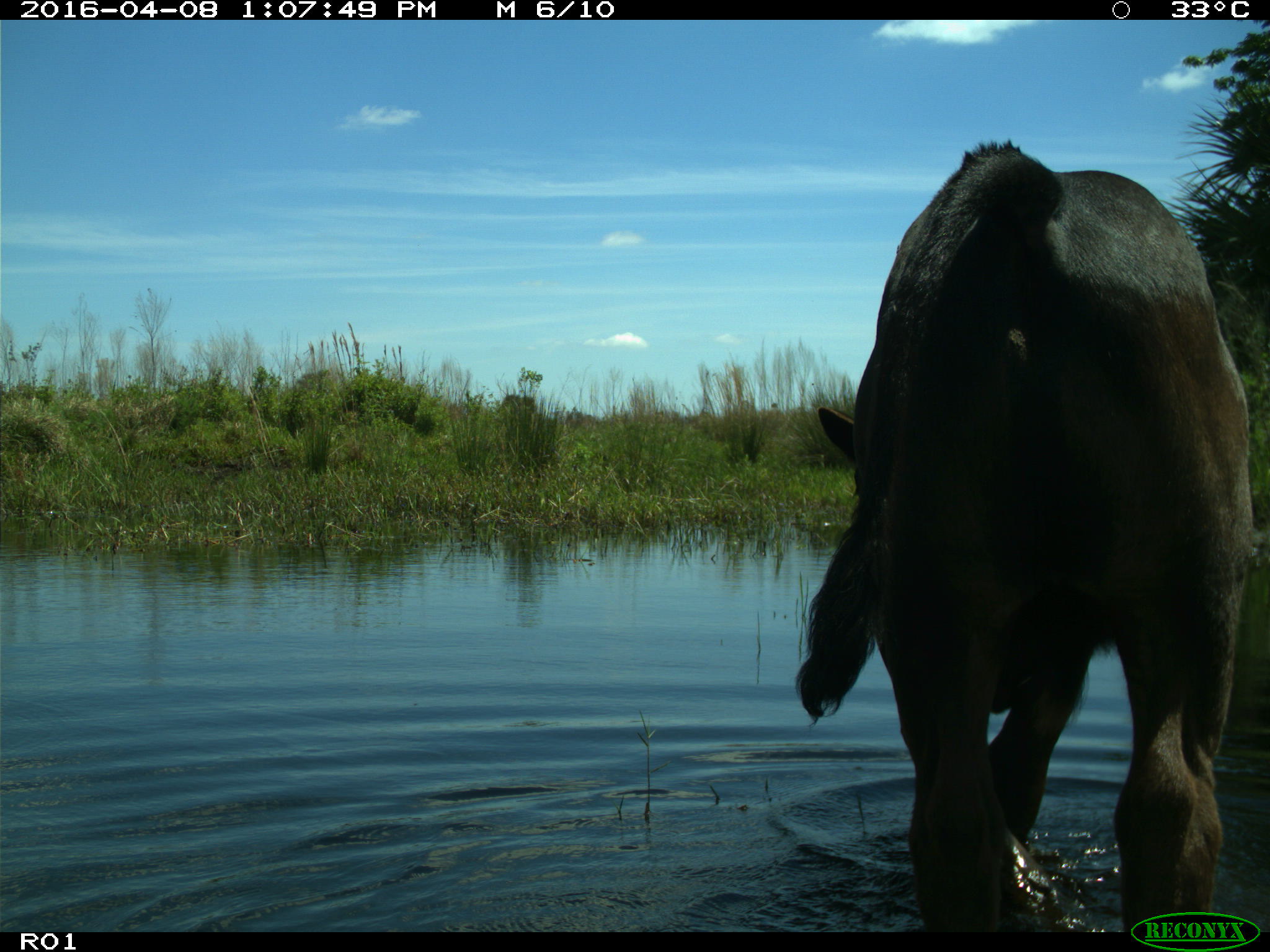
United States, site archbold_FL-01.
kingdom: Animalia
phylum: Chordata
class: Mammalia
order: Artiodactyla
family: Bovidae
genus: Bos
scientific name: Bos taurus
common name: domestic cow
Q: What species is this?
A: Bos taurus (domestic cow).